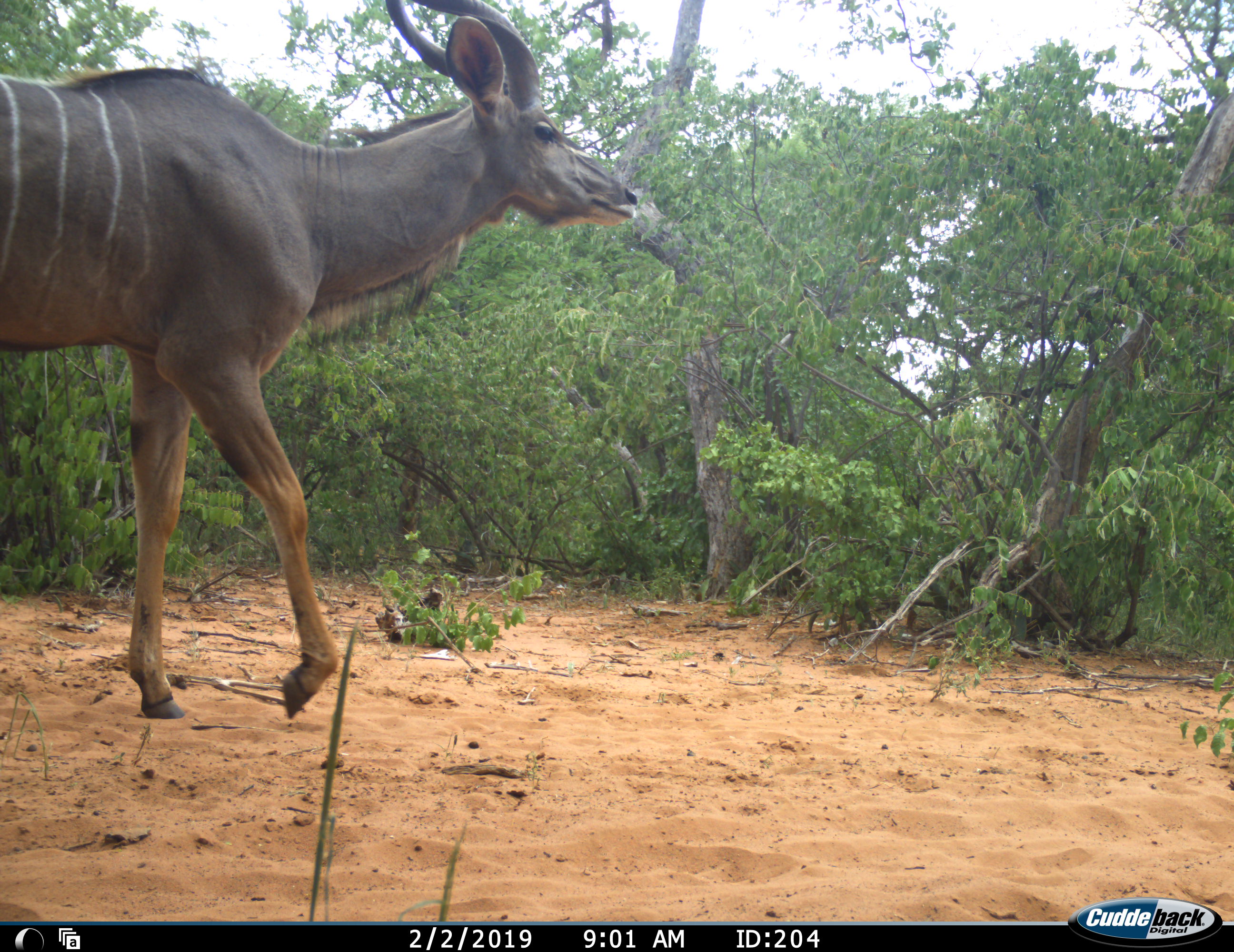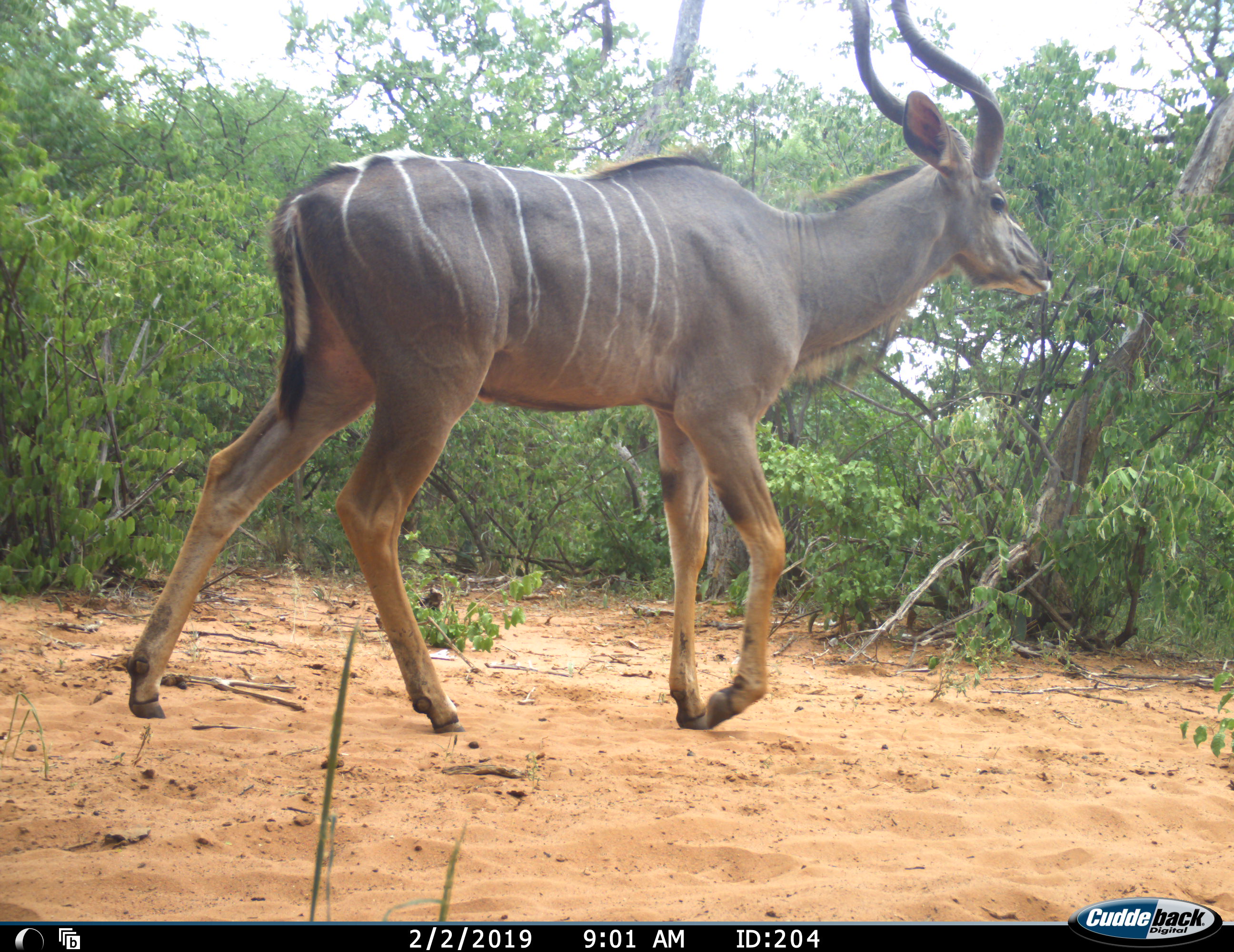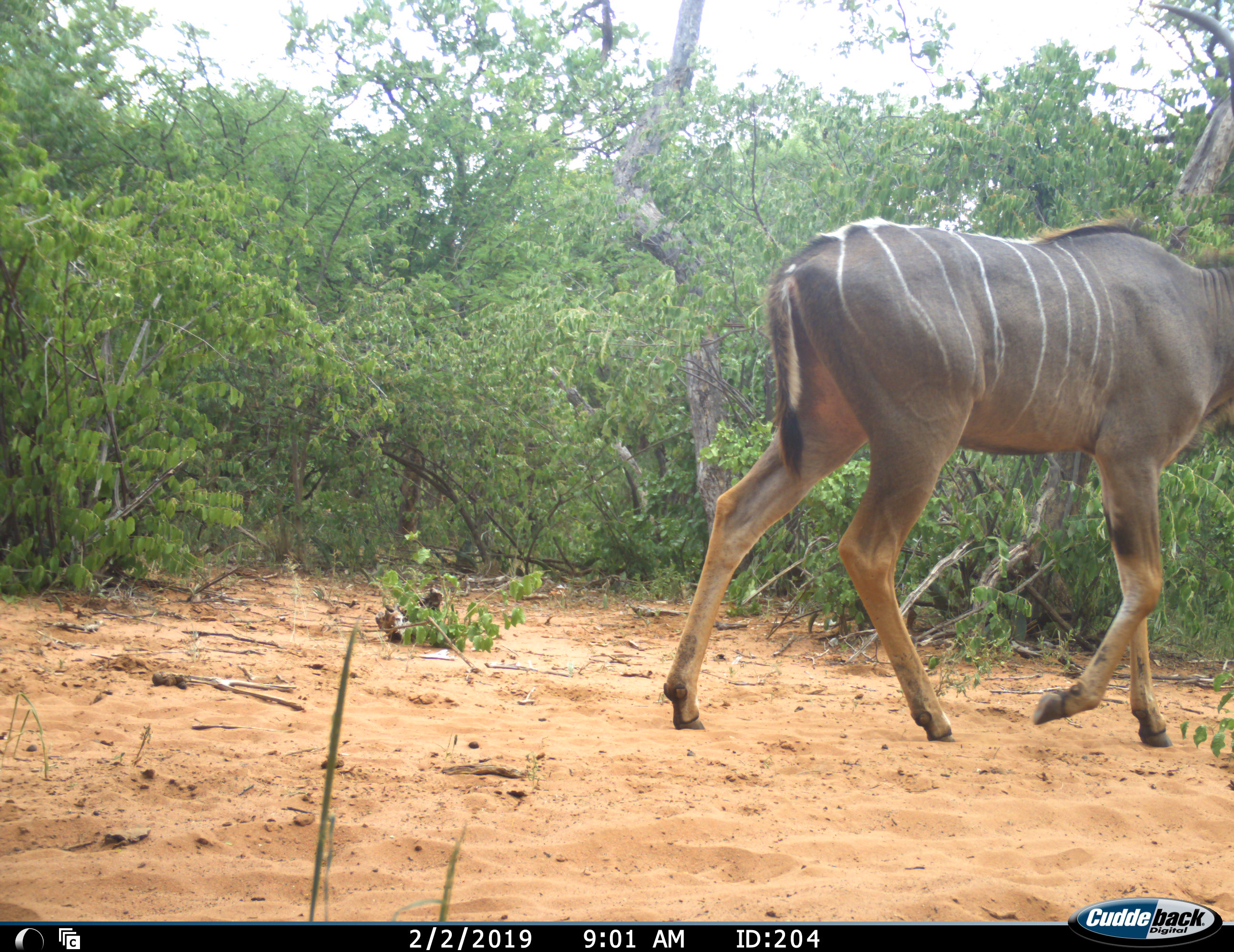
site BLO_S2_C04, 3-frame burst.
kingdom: Animalia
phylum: Chordata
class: Mammalia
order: Artiodactyla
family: Bovidae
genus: Tragelaphus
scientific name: Tragelaphus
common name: kudu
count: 1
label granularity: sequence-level